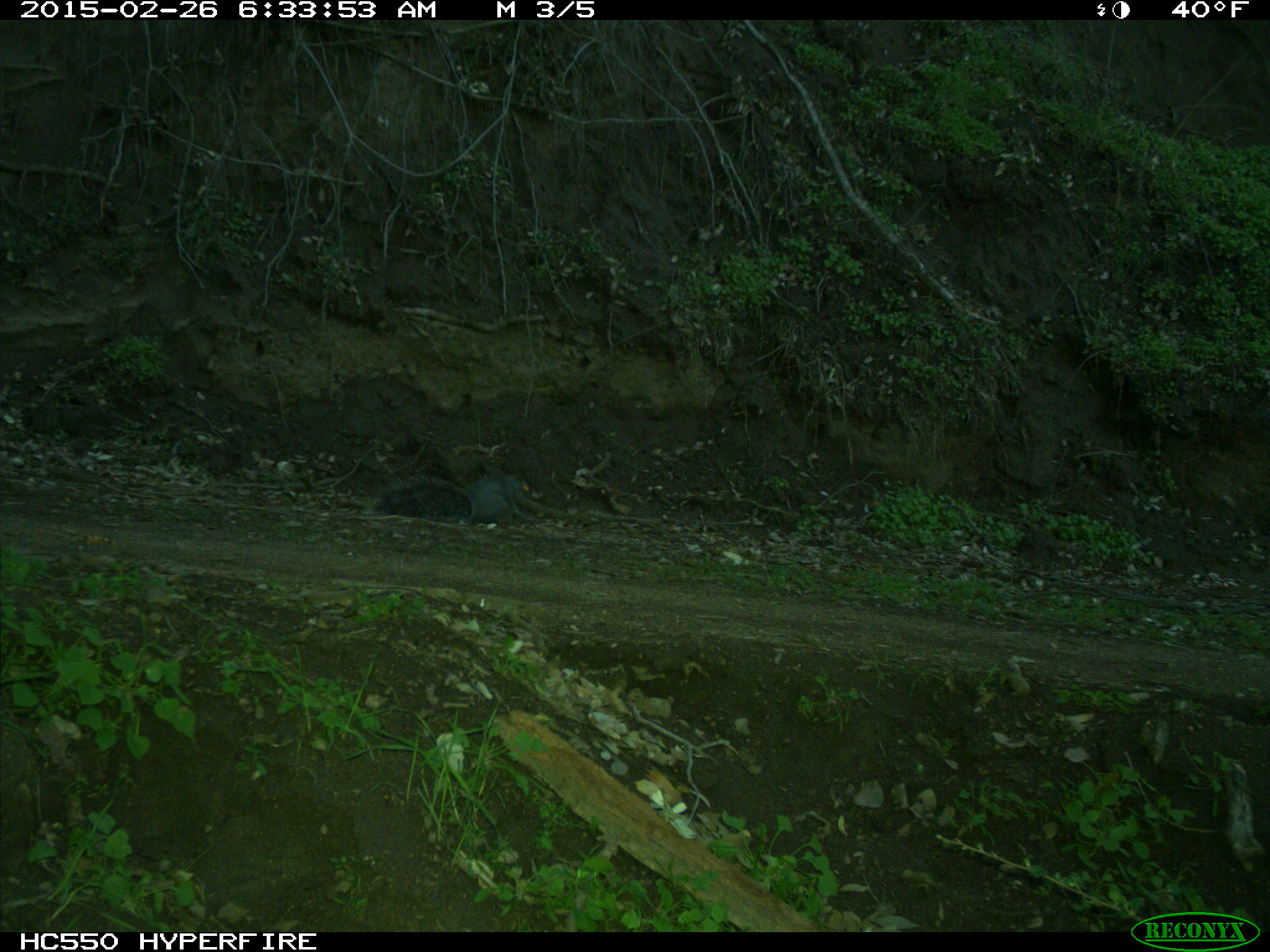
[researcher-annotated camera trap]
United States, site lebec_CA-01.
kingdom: Animalia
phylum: Chordata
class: Mammalia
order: Rodentia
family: Sciuridae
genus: Sciurus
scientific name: Sciurus carolinensis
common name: eastern gray squirrel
Sciurus carolinensis (eastern gray squirrel).